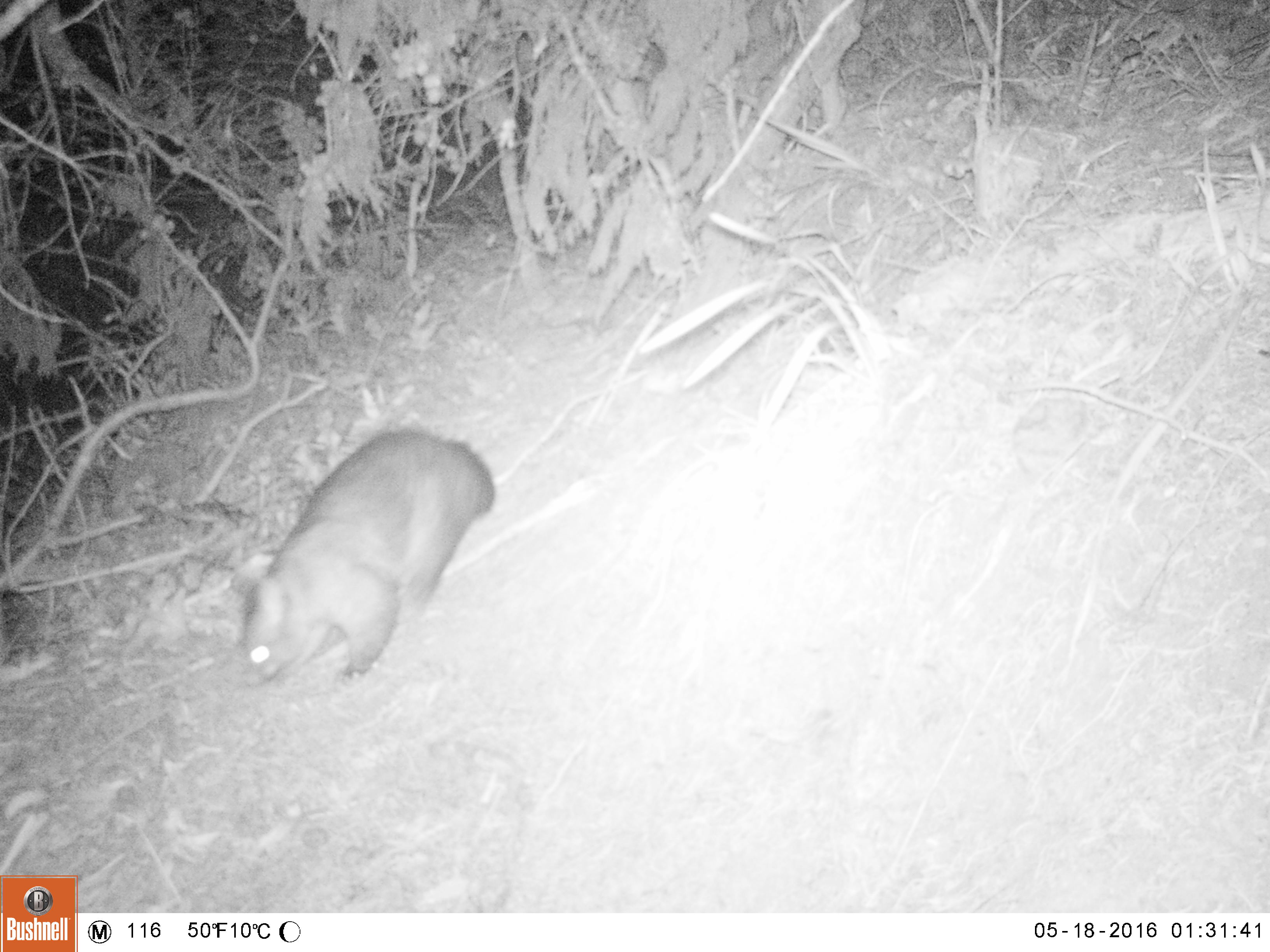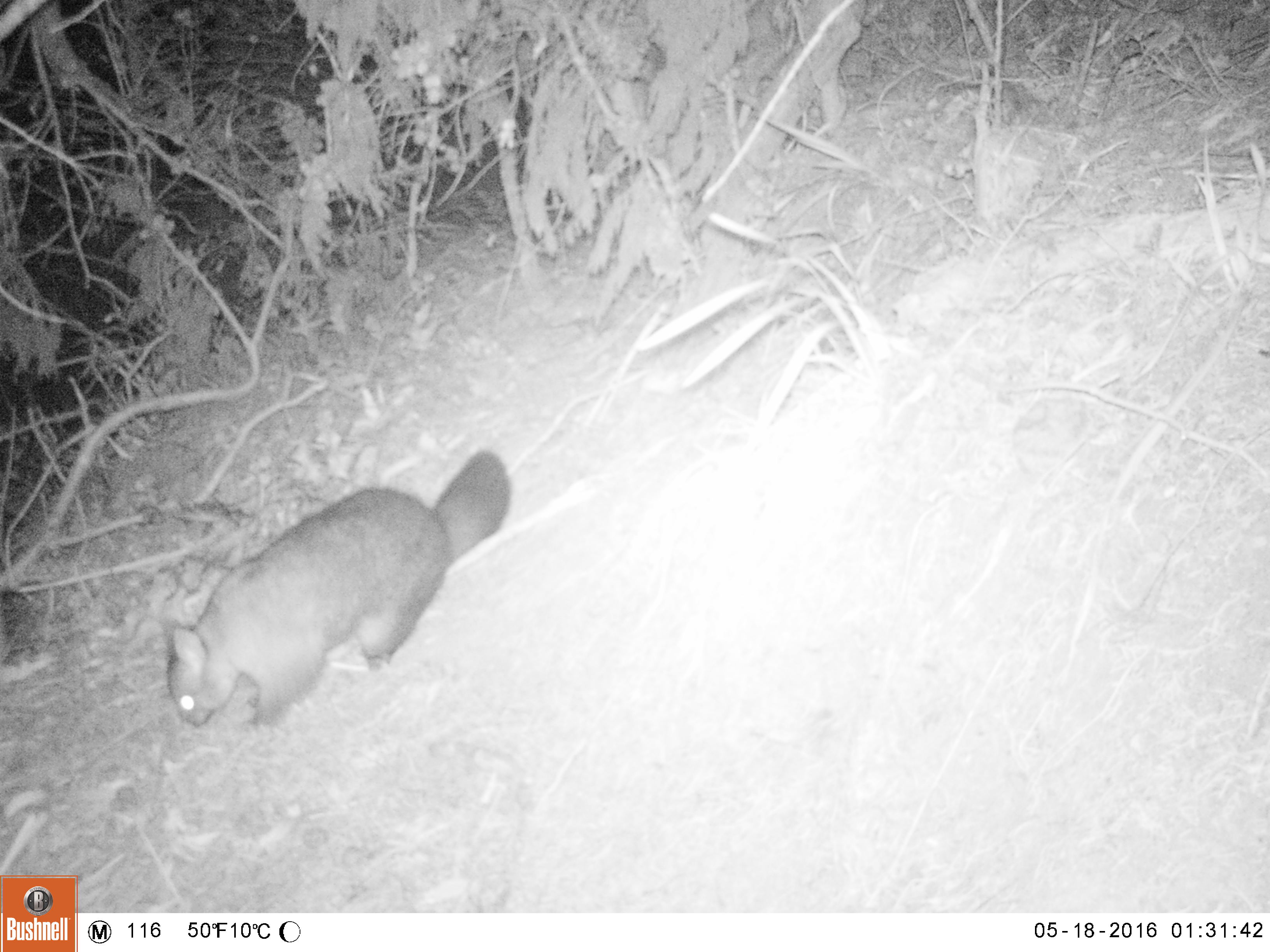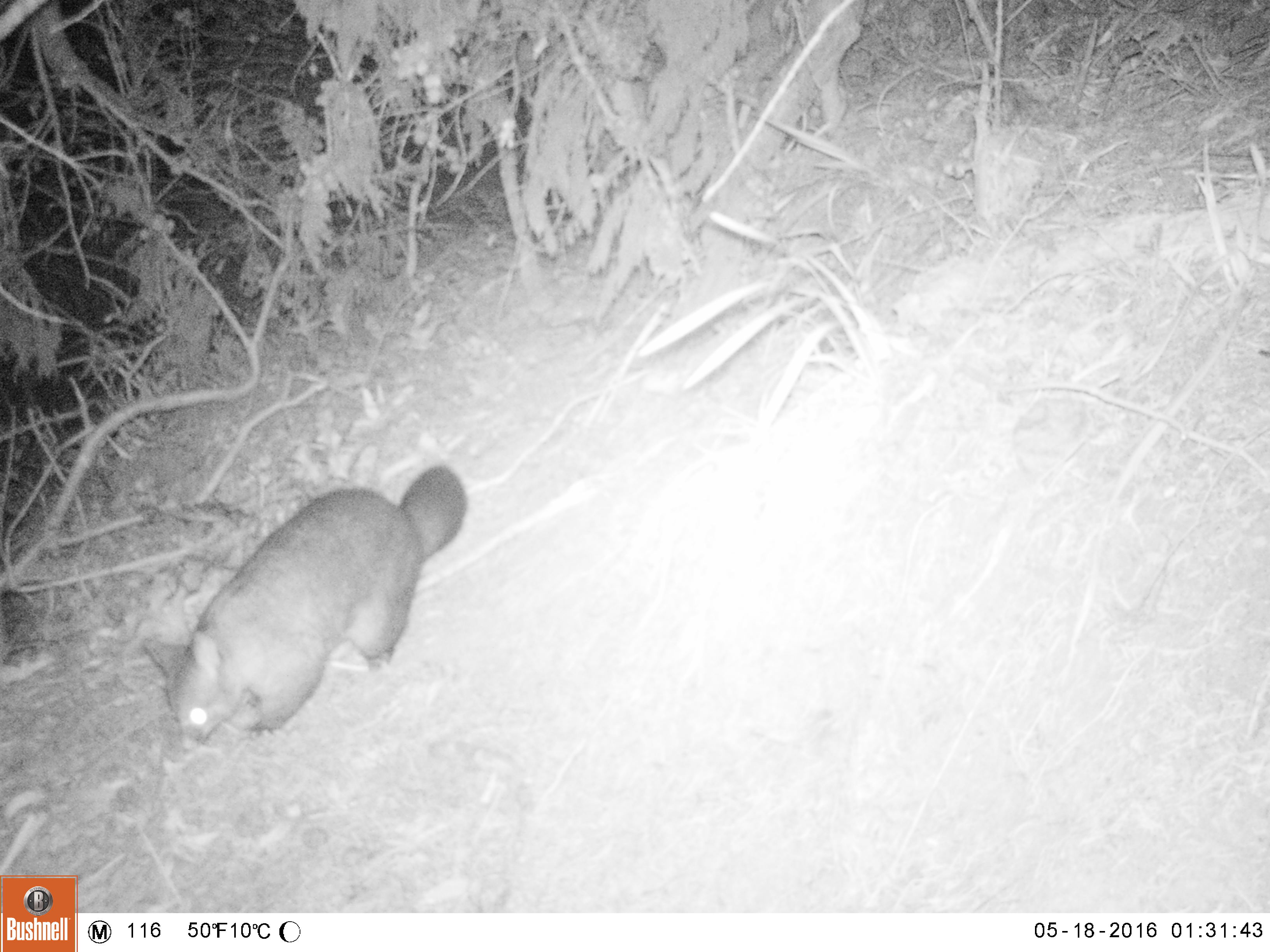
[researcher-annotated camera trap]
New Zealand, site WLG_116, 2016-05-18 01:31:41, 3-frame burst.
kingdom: Animalia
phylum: Chordata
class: Mammalia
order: Diprotodontia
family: Phalangeridae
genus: Trichosurus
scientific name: Trichosurus vulpecula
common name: common brushtail possum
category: possum